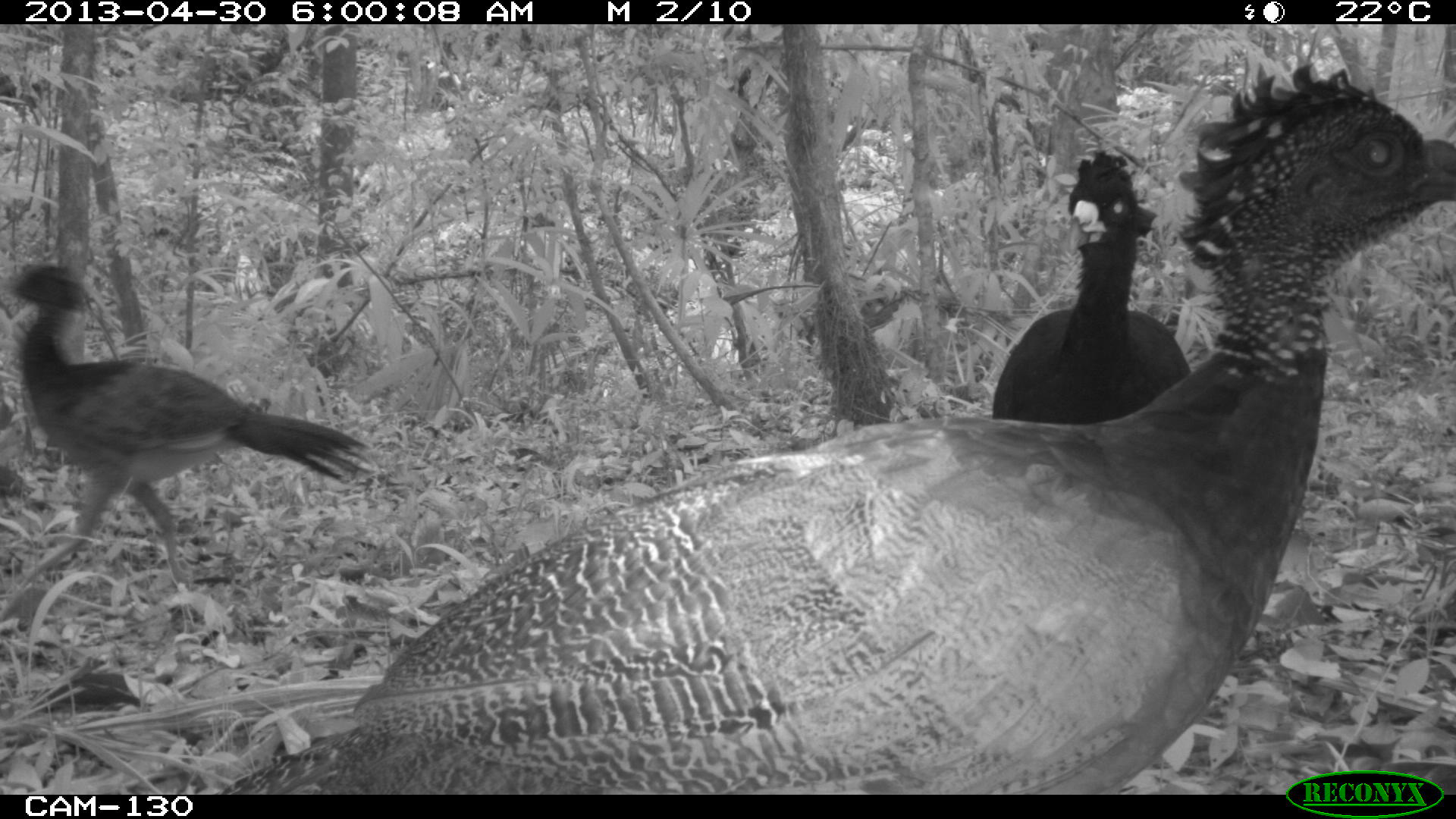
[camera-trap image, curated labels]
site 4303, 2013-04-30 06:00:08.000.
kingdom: Animalia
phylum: Chordata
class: Aves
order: Galliformes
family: Cracidae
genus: Crax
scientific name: Crax rubra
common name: great curassow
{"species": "Crax rubra (great curassow)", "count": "3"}